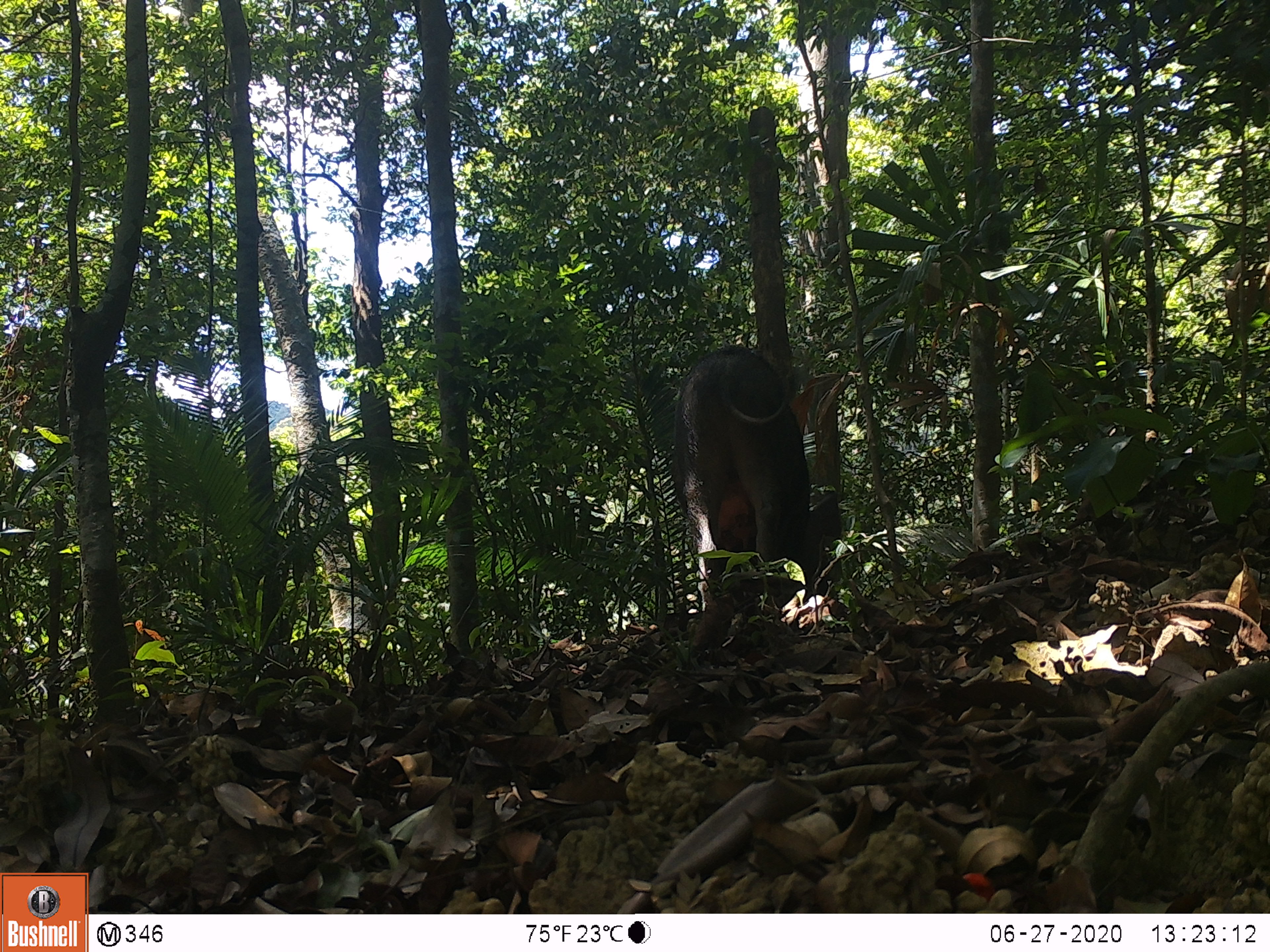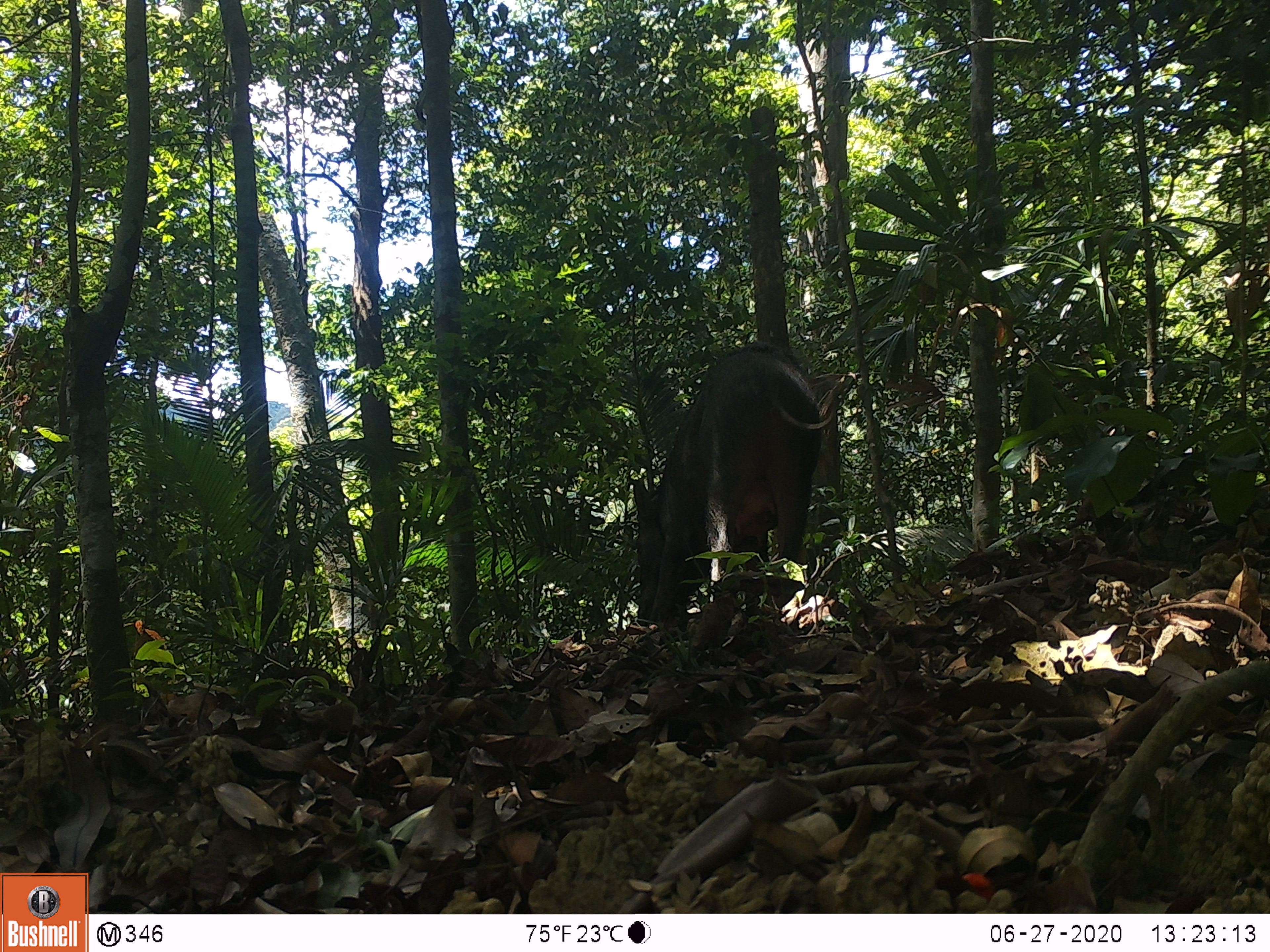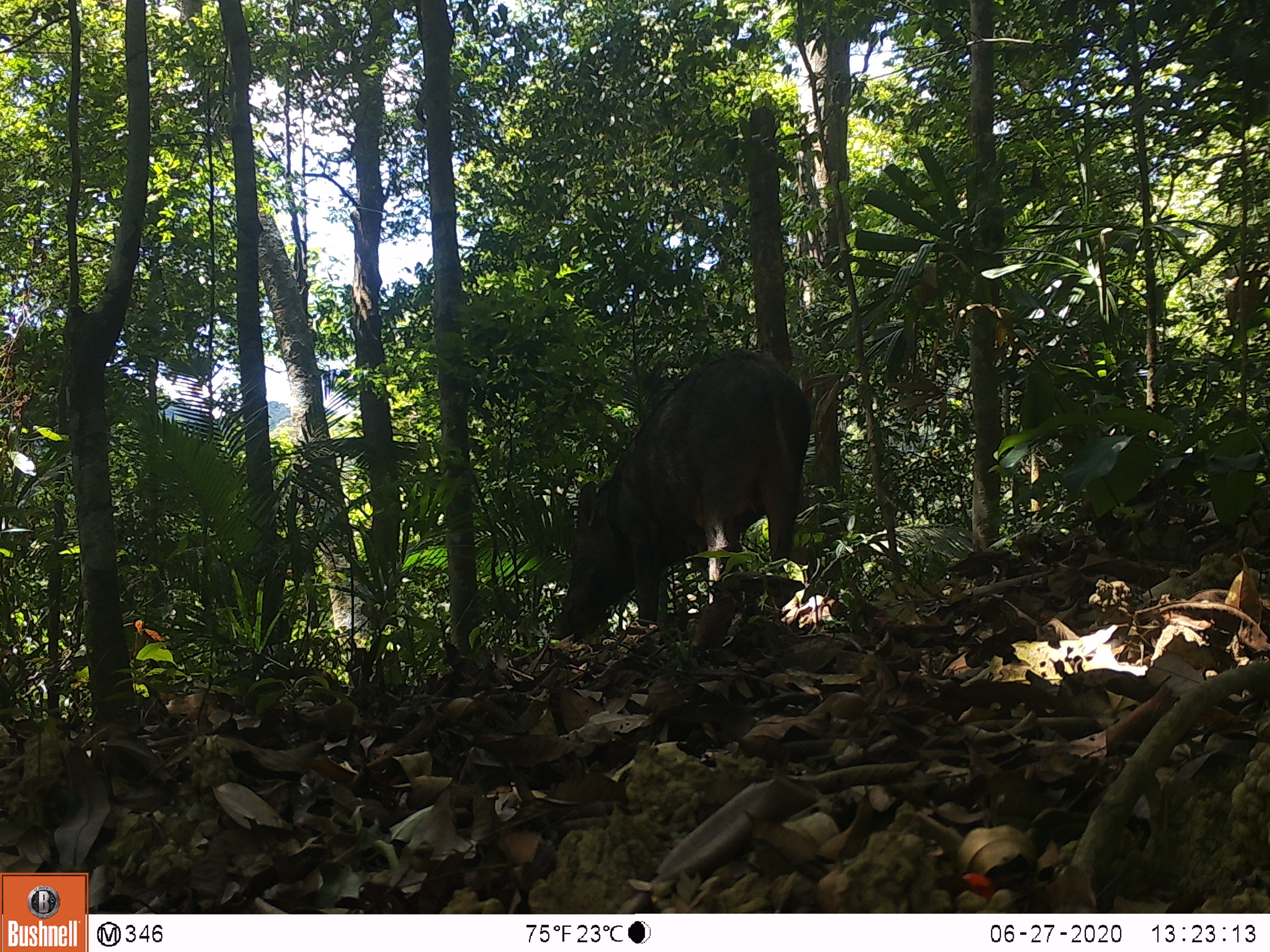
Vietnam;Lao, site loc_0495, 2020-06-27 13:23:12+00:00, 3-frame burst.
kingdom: Animalia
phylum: Chordata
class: Mammalia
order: Artiodactyla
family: Suidae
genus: Sus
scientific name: Sus scrofa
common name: eurasian wild pig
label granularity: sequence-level